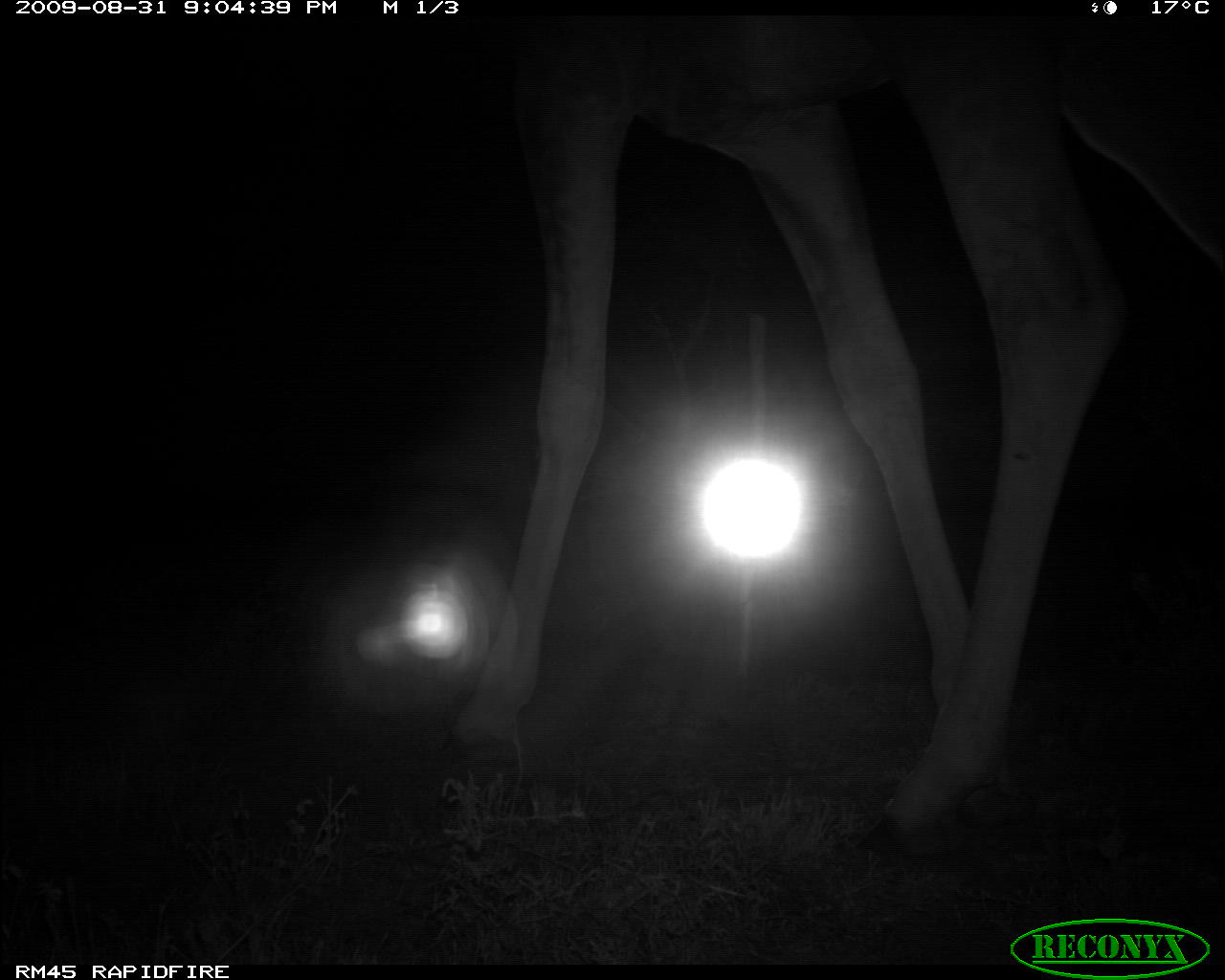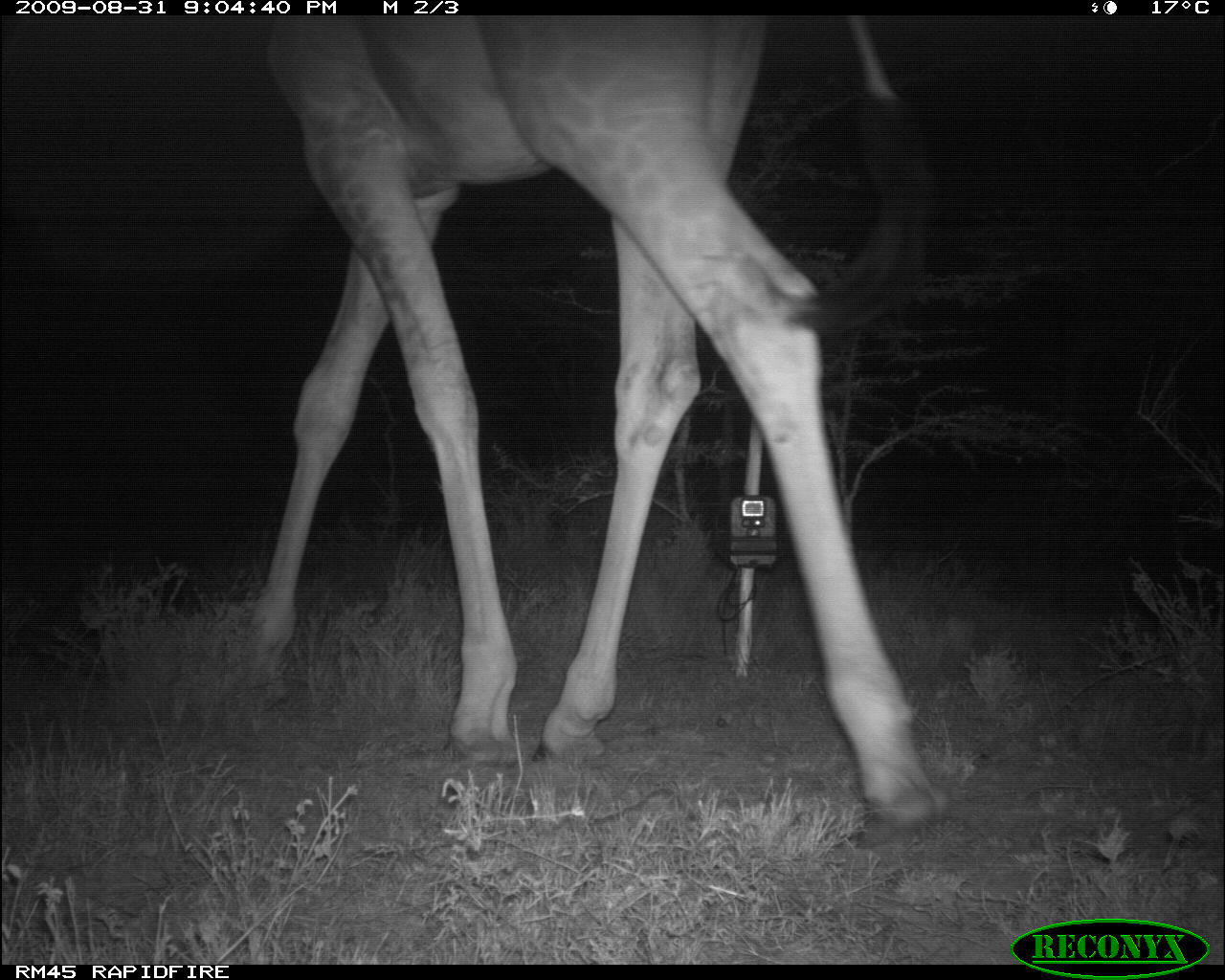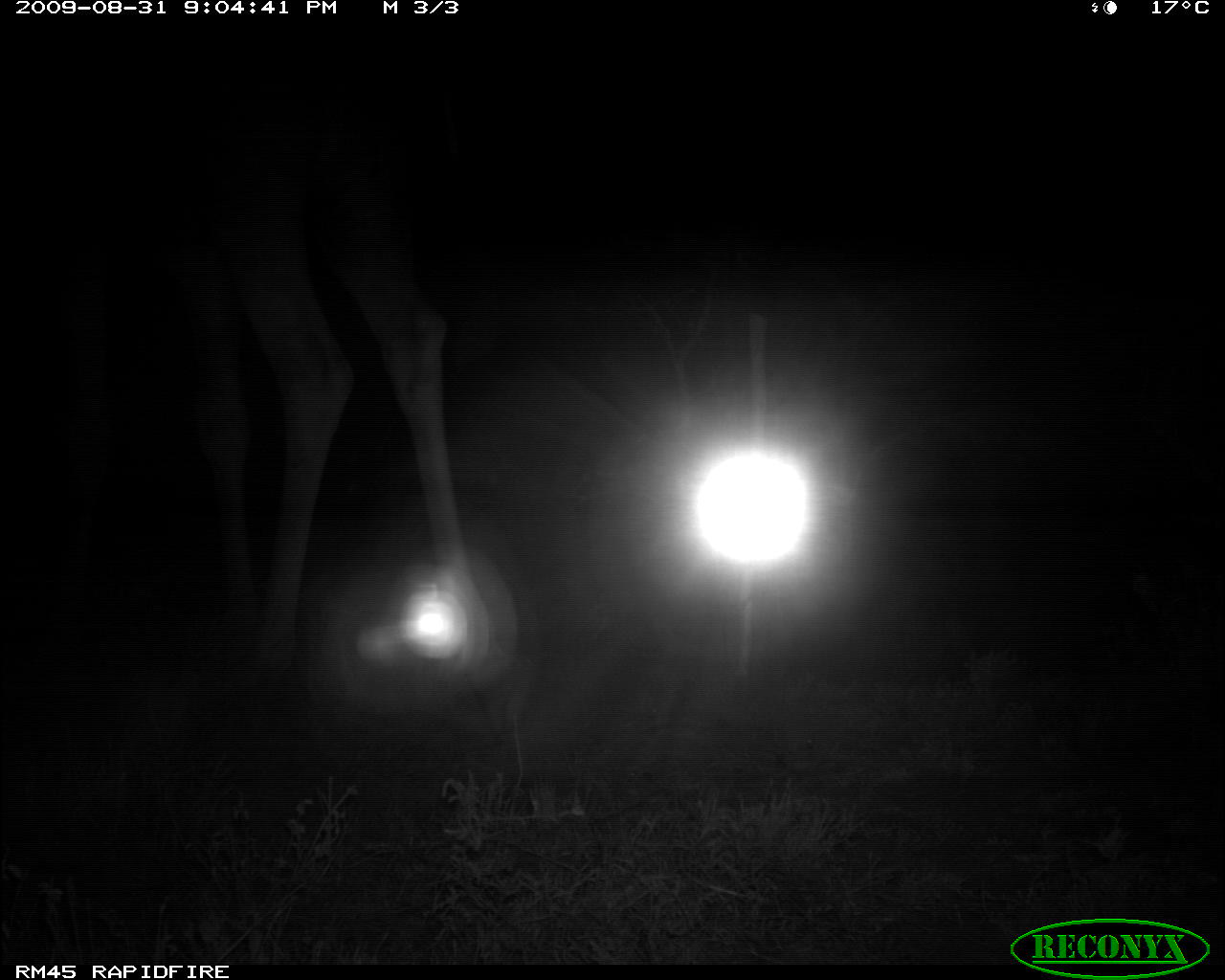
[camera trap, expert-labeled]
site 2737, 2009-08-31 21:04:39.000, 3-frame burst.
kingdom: Animalia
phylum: Chordata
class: Mammalia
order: Artiodactyla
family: Giraffidae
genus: Giraffa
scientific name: Giraffa camelopardalis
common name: giraffe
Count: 1.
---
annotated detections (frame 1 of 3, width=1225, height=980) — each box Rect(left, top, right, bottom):
giraffa camelopardalis: Rect(401, 11, 1222, 858)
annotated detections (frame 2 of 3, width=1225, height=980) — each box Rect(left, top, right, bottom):
giraffa camelopardalis: Rect(237, 12, 952, 853)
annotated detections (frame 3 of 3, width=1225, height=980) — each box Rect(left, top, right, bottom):
giraffa camelopardalis: Rect(0, 25, 522, 758)